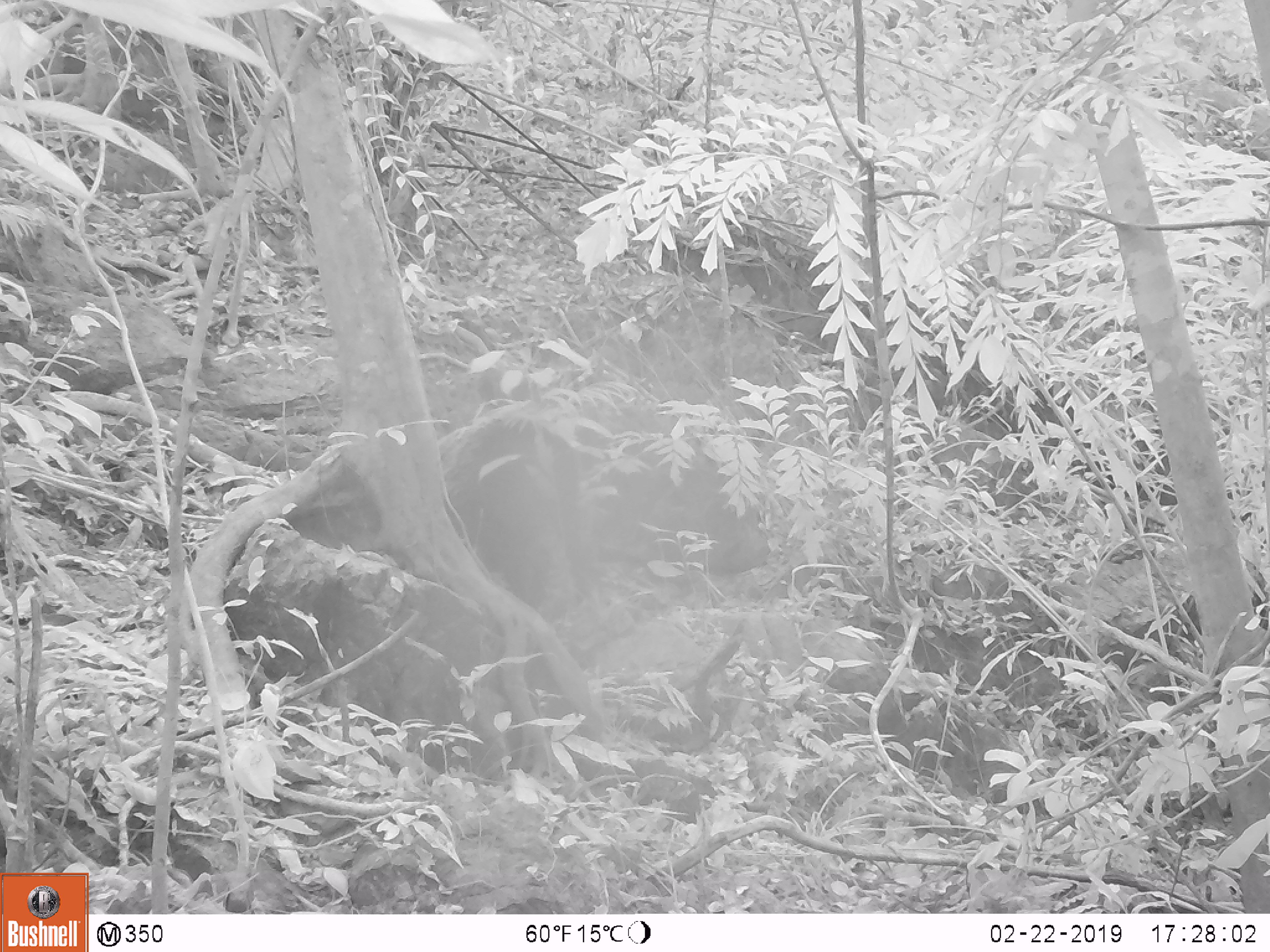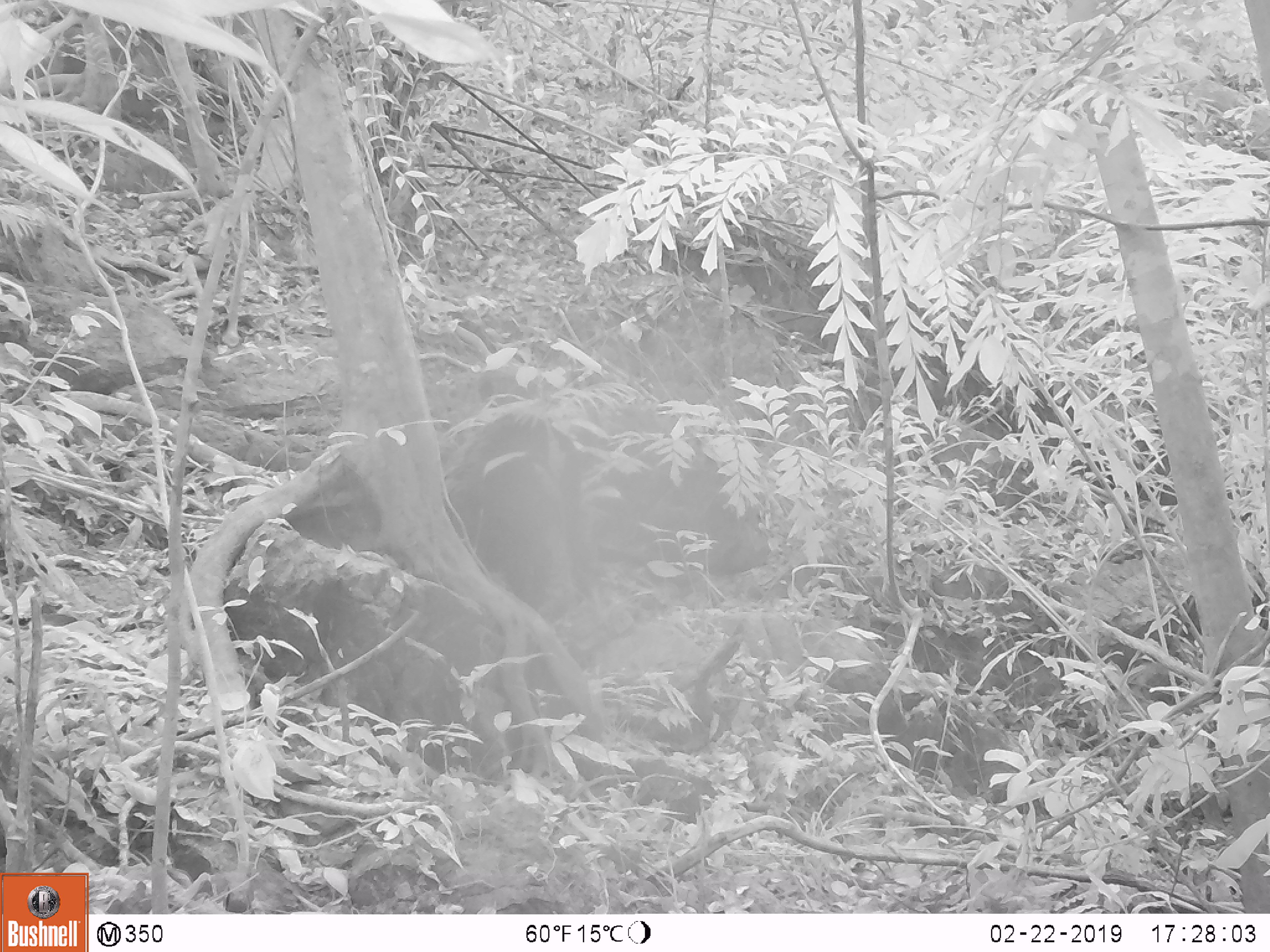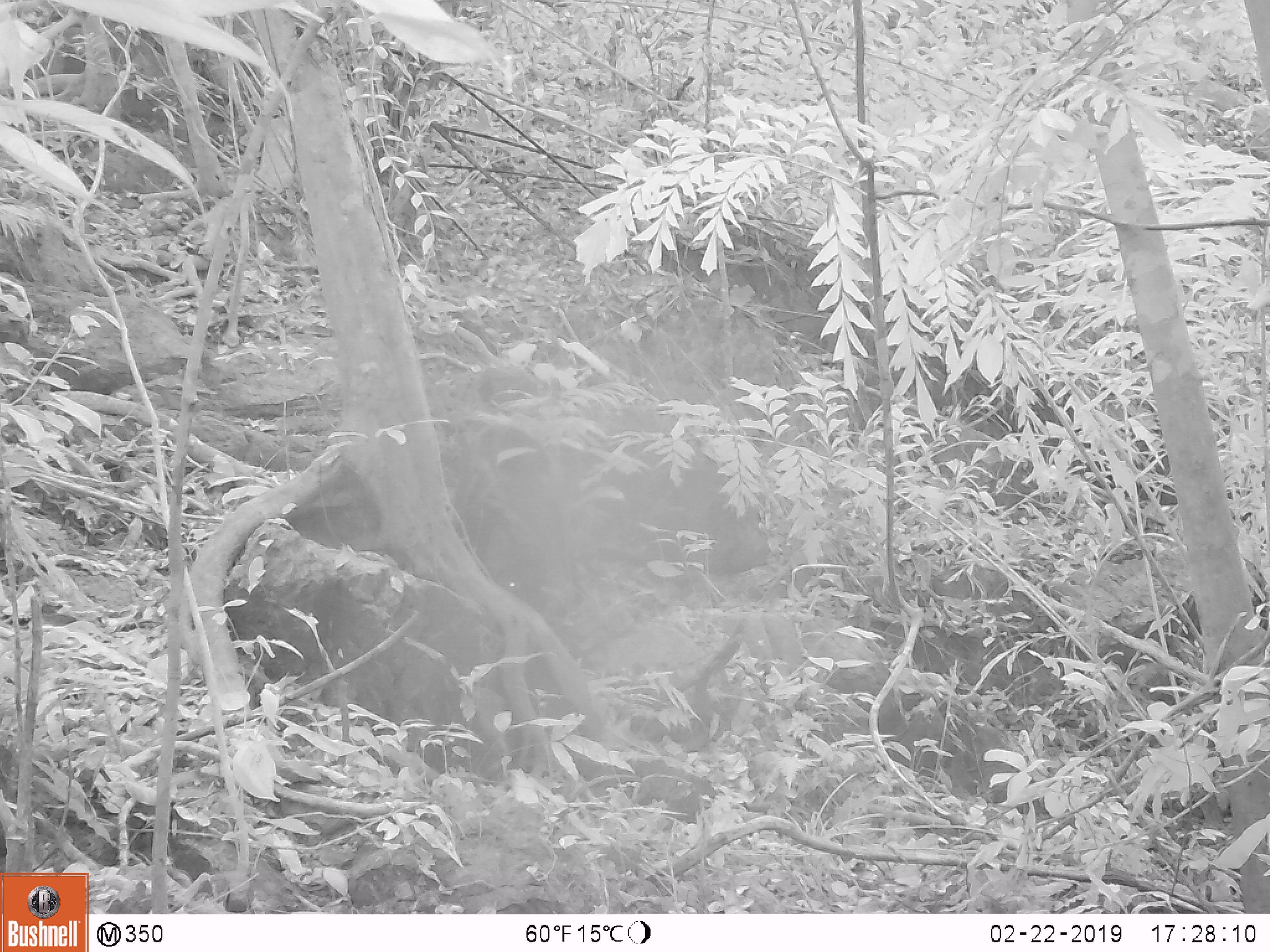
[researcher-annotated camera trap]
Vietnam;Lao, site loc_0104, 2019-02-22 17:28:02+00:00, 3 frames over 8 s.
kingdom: Animalia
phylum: Chordata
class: Mammalia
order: Artiodactyla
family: Suidae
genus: Sus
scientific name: Sus scrofa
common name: eurasian wild pig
Eurasian wild pig (Sus scrofa). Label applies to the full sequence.